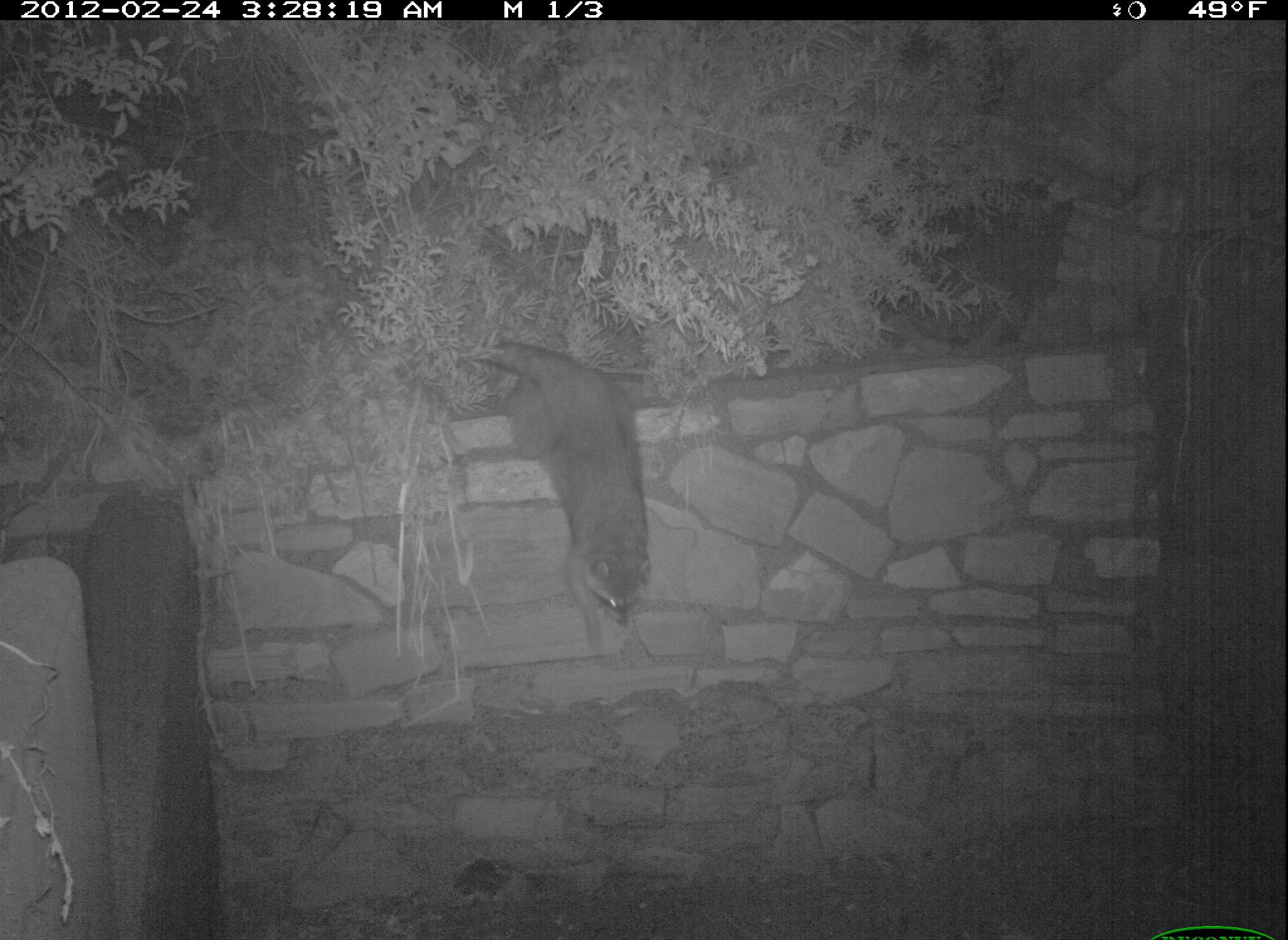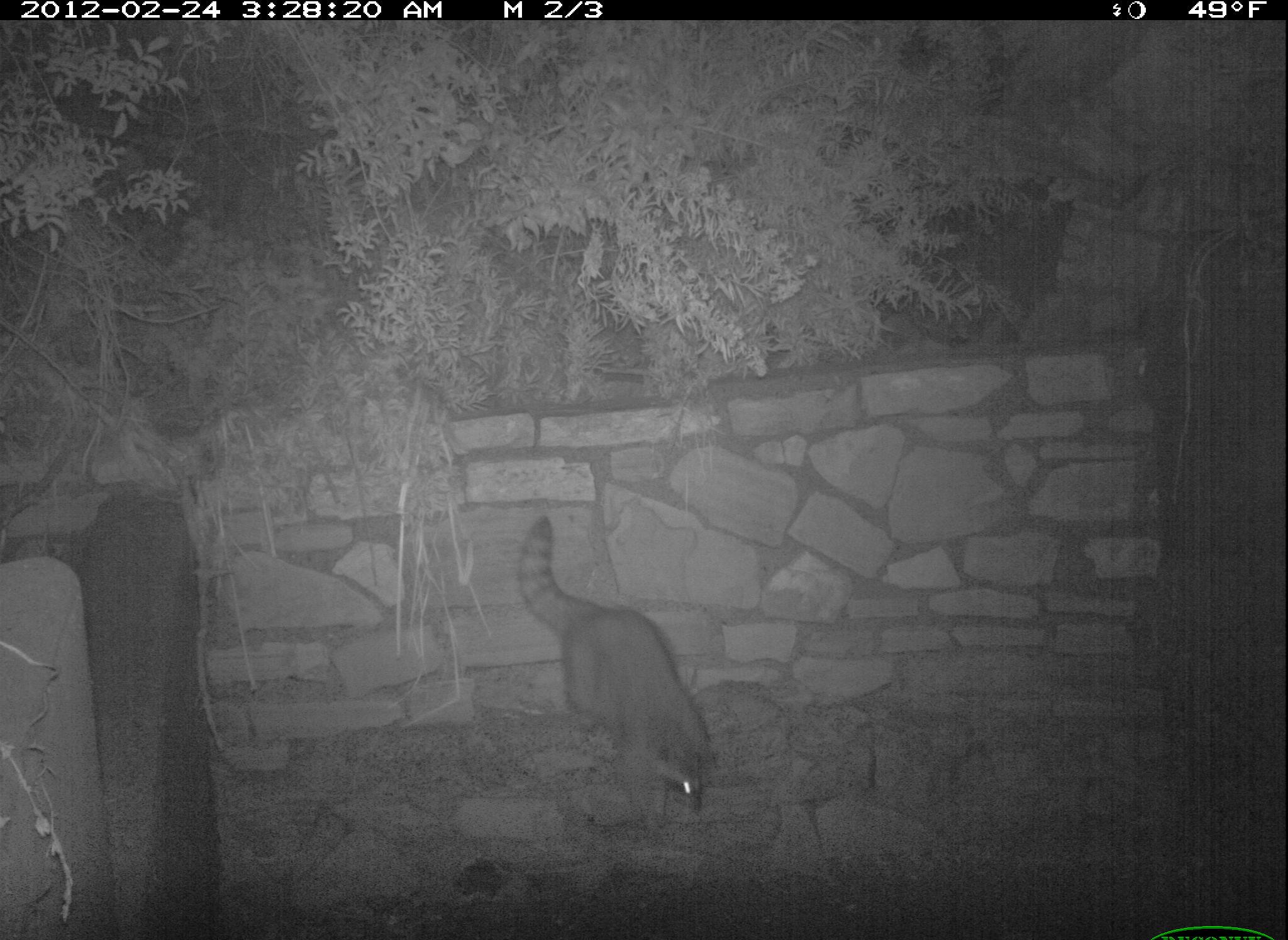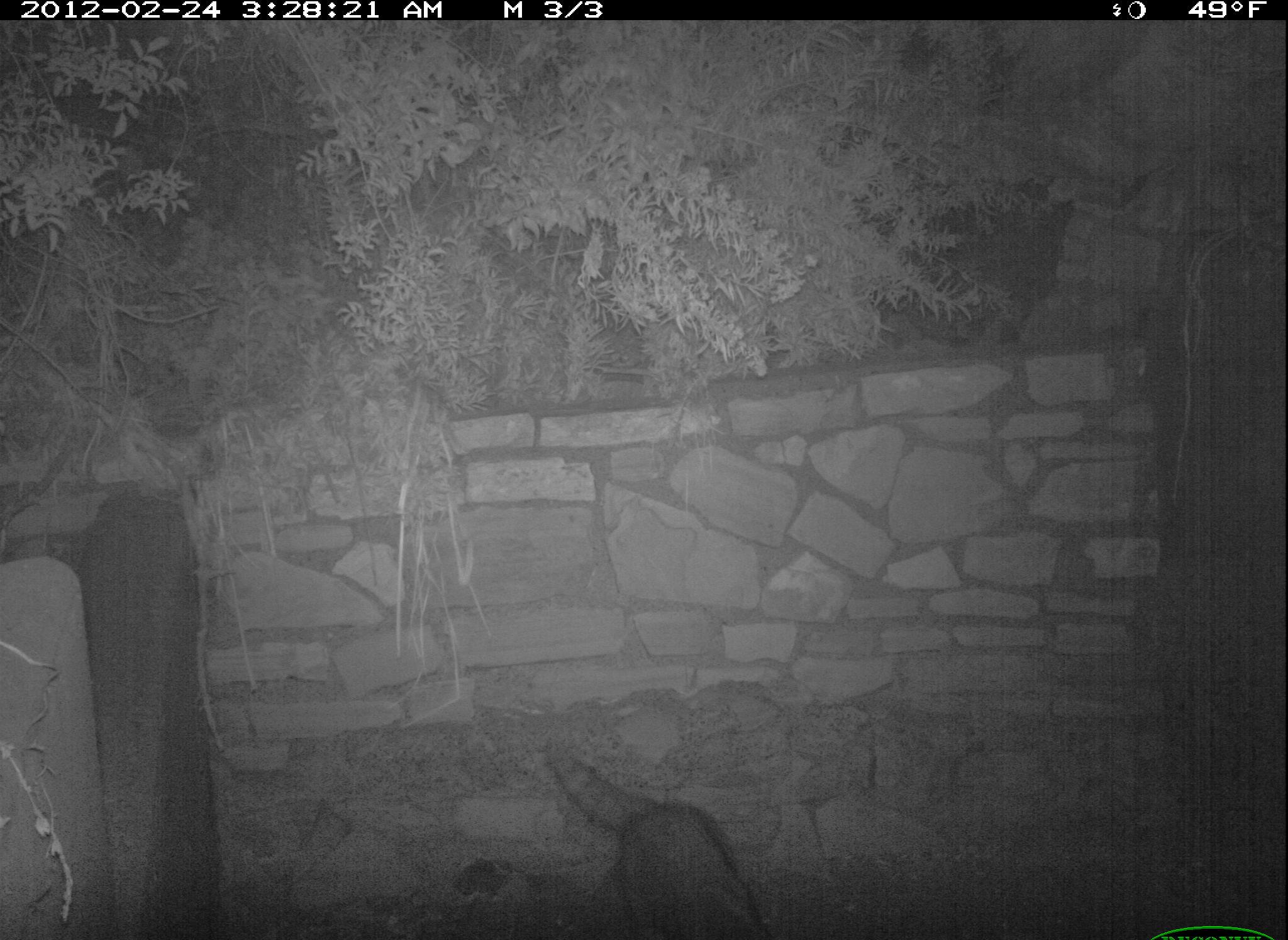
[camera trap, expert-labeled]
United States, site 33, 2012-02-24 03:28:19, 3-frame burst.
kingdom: Animalia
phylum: Chordata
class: Mammalia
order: Carnivora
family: Procyonidae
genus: Procyon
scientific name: Procyon lotor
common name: raccoon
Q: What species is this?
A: Raccoon (Procyon lotor).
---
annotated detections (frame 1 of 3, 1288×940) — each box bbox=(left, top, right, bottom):
raccoon: bbox=(478, 334, 657, 654)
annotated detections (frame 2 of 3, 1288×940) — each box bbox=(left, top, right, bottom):
raccoon: bbox=(512, 509, 721, 833)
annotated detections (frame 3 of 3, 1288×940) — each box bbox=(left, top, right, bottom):
raccoon: bbox=(539, 738, 778, 940)